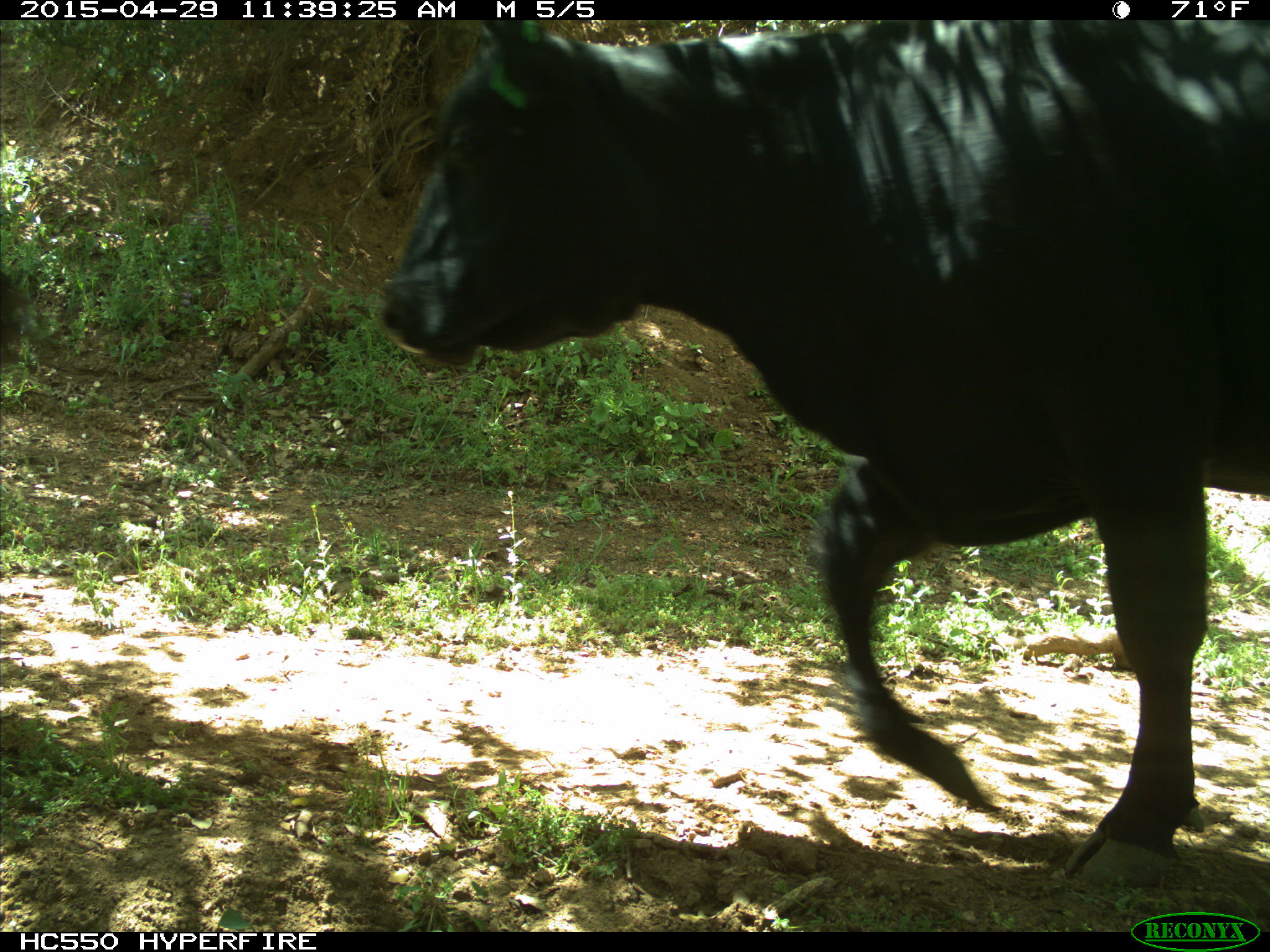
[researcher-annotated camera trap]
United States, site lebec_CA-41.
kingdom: Animalia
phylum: Chordata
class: Mammalia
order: Artiodactyla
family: Bovidae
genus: Bos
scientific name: Bos taurus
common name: domestic cow